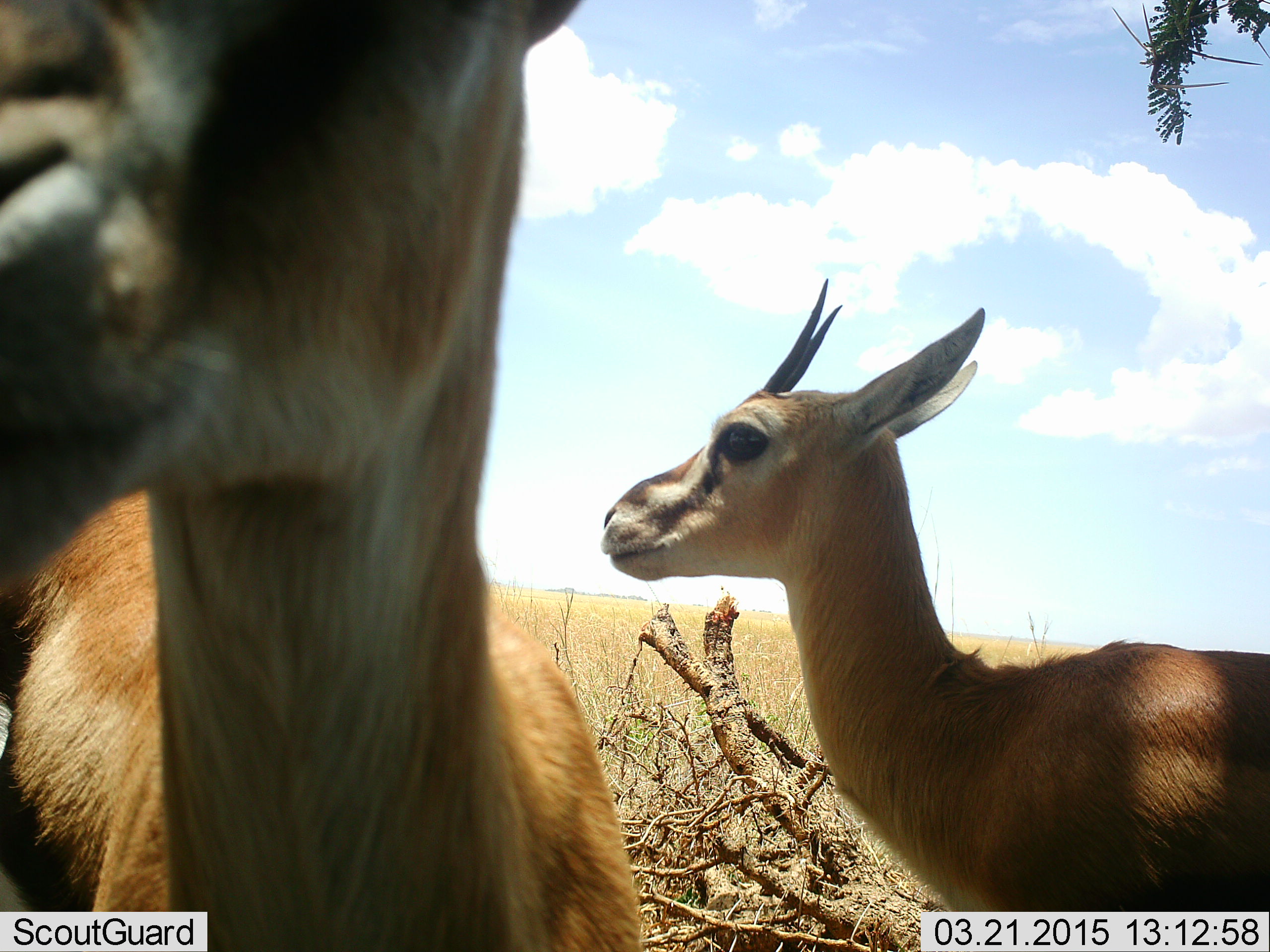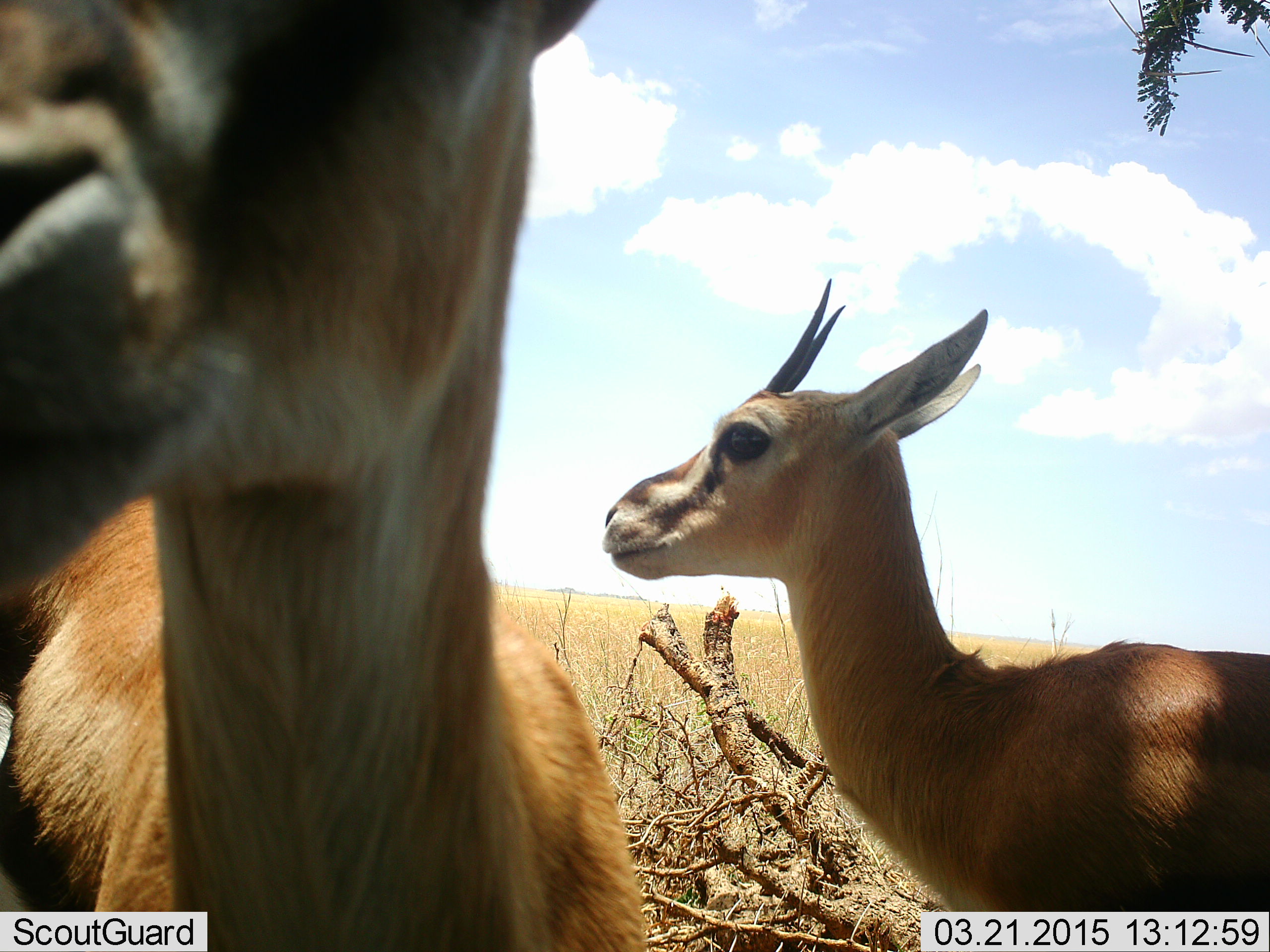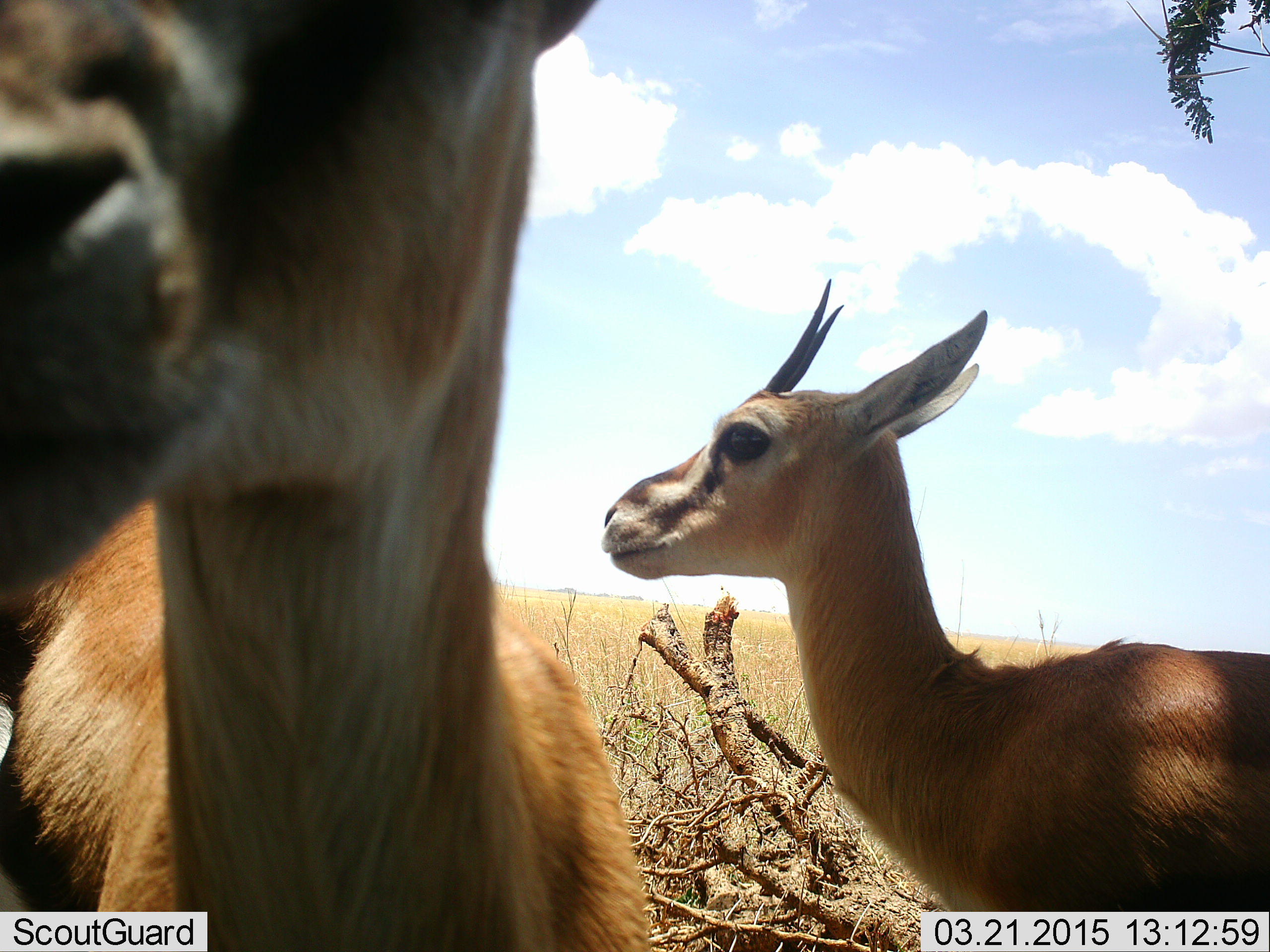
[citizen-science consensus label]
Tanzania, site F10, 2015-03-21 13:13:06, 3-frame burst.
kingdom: Animalia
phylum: Chordata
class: Mammalia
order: Artiodactyla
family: Bovidae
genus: Eudorcas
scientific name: Eudorcas thomsonii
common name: thomson's gazelle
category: gazellethomsons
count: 2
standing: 100%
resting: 0%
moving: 0%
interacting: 10%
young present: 20%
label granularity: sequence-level